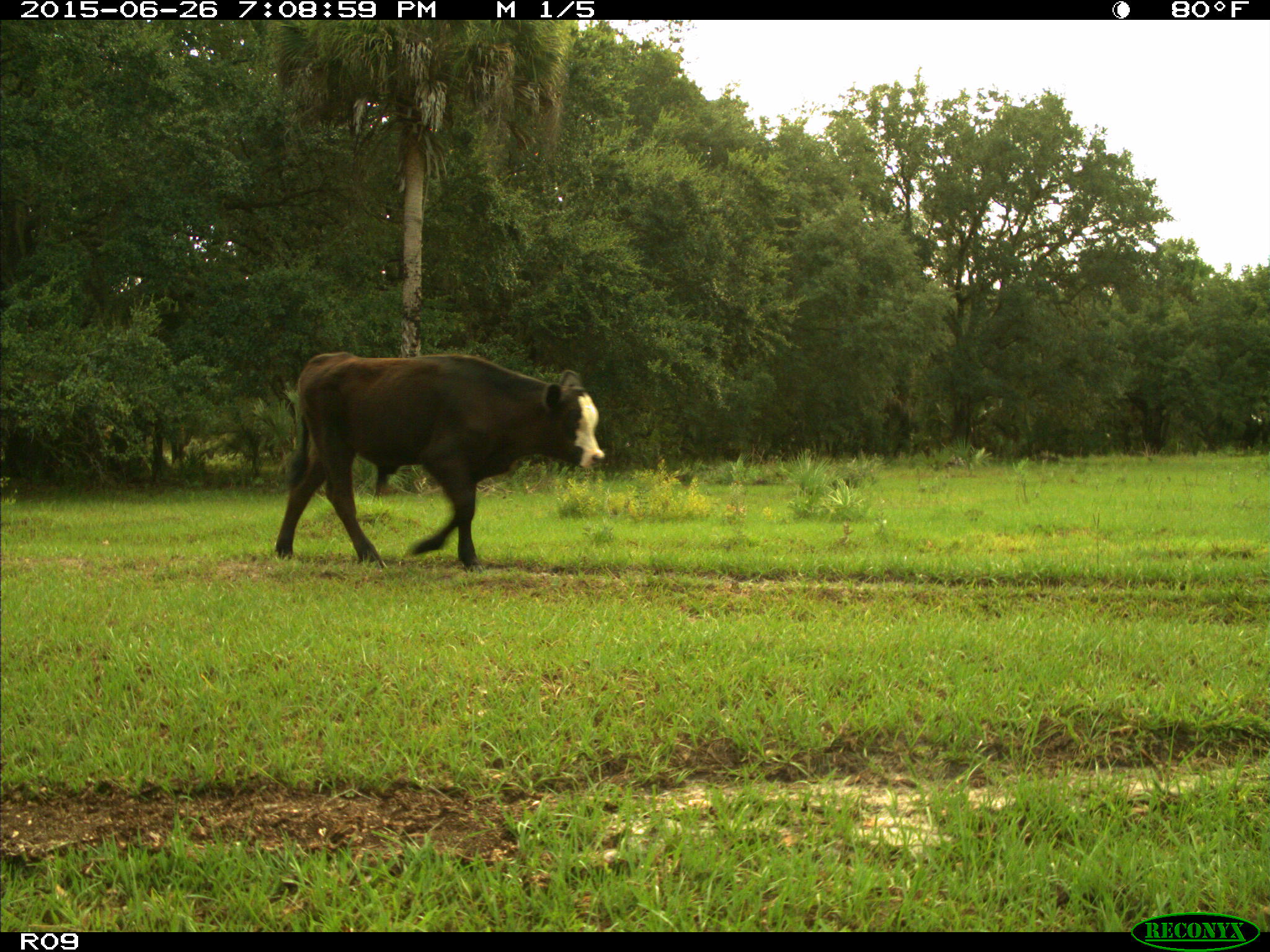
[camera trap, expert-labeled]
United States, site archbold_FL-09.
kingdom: Animalia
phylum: Chordata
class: Mammalia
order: Artiodactyla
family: Bovidae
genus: Bos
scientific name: Bos taurus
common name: domestic cow